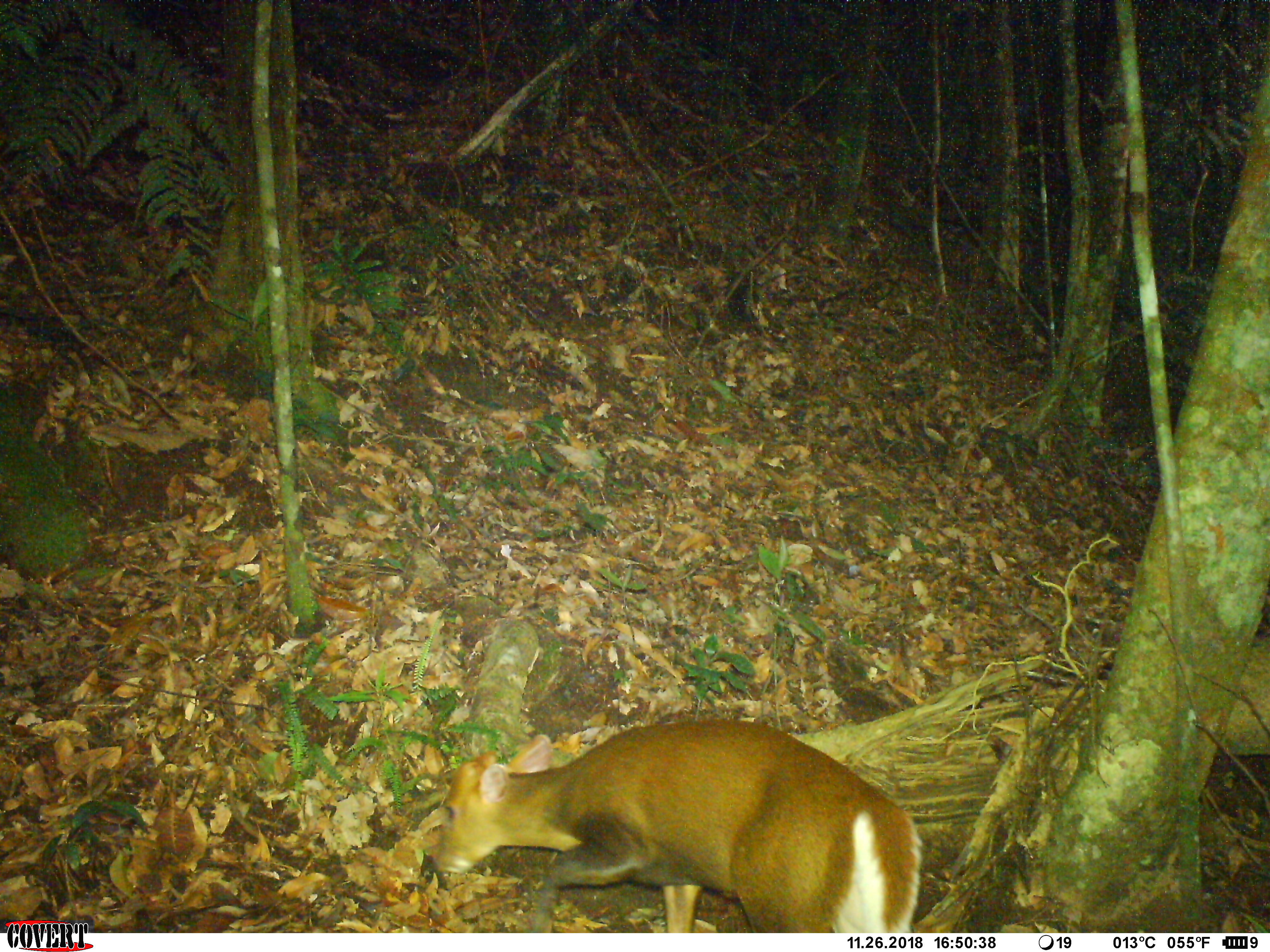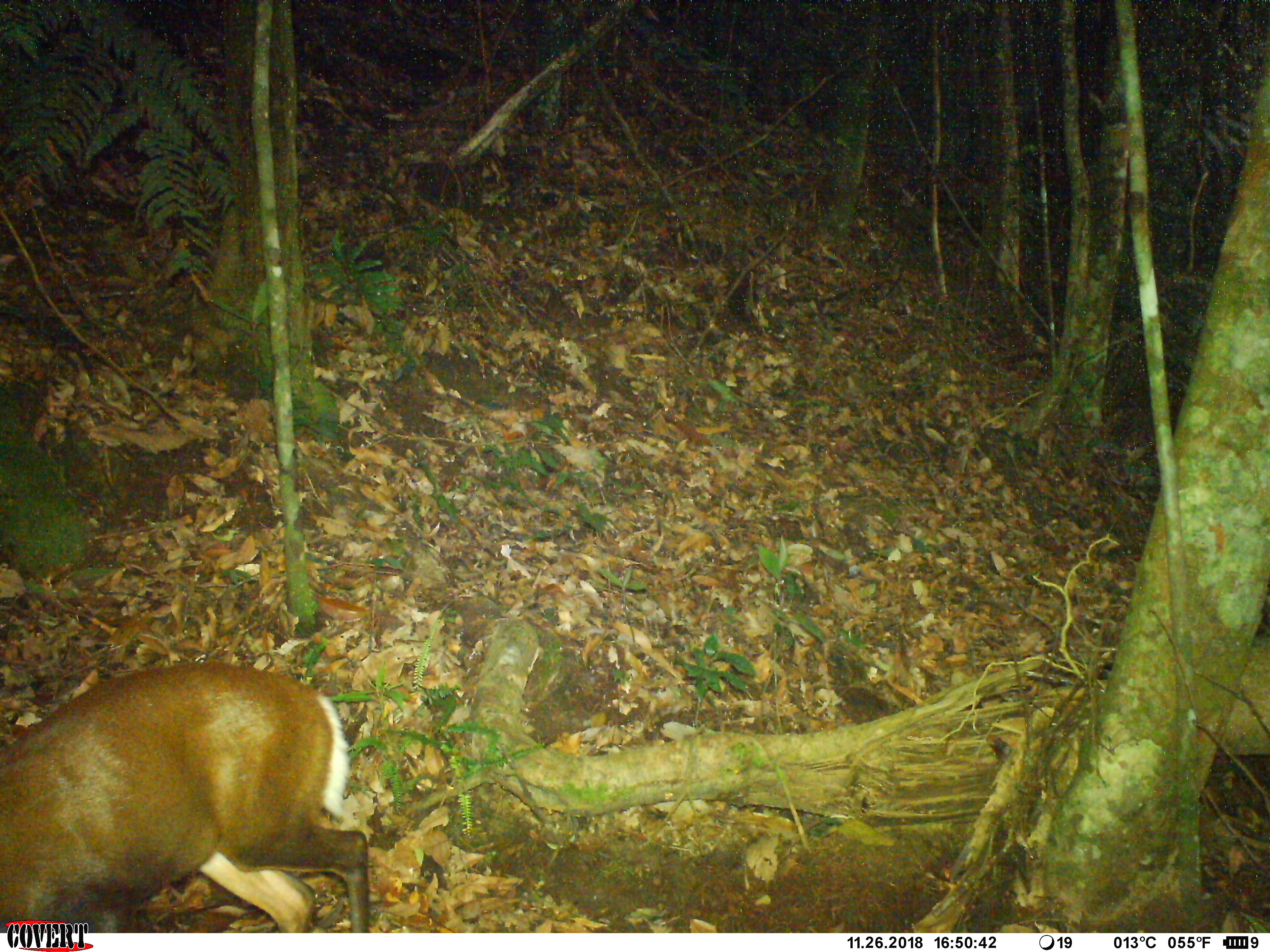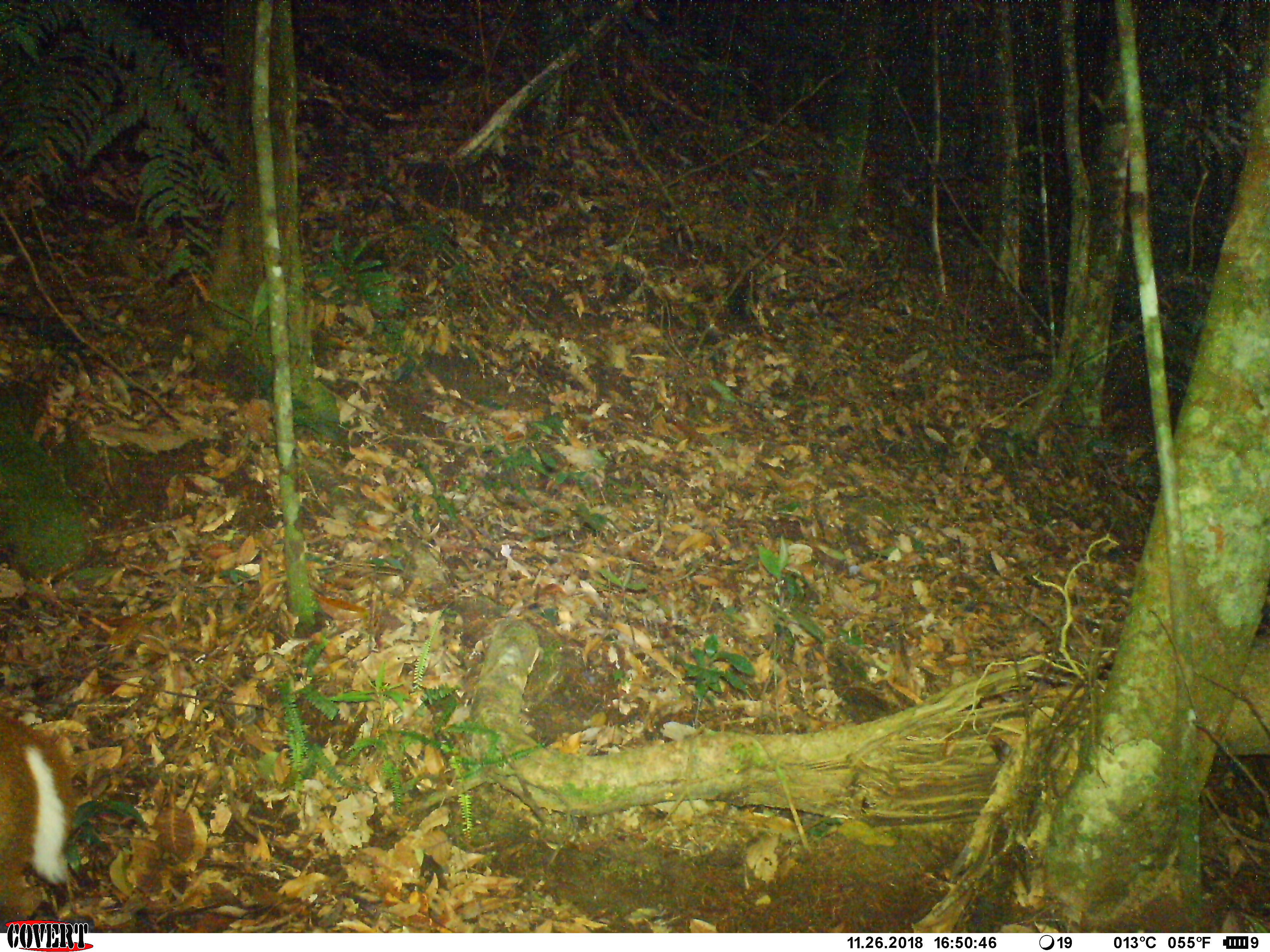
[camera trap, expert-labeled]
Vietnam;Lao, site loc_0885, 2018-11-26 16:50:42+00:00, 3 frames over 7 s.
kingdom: Animalia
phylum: Chordata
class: Mammalia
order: Artiodactyla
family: Cervidae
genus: Muntiacus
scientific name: Muntiacus rooseveltorum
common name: roosevelt's muntjac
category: roosevelts muntjac group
Roosevelts muntjac group (roosevelt's muntjac) (Muntiacus rooseveltorum). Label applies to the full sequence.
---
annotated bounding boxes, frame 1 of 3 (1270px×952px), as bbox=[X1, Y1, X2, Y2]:
roosevelts muntjac group: bbox=[426, 714, 927, 931]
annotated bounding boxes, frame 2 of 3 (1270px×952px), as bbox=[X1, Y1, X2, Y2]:
roosevelts muntjac group: bbox=[0, 654, 378, 928]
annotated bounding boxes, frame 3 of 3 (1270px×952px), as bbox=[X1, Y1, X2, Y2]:
roosevelts muntjac group: bbox=[0, 707, 85, 927]